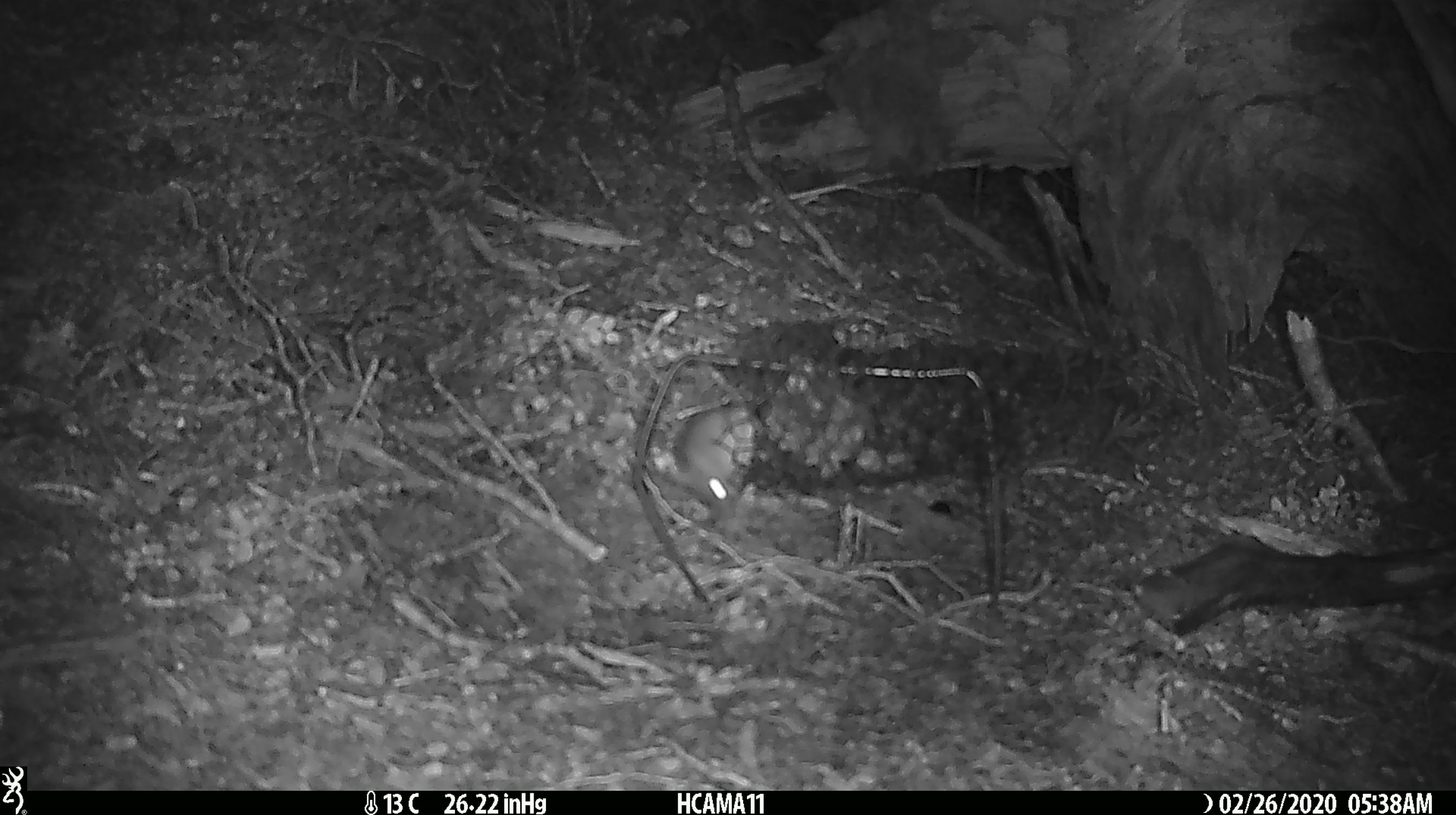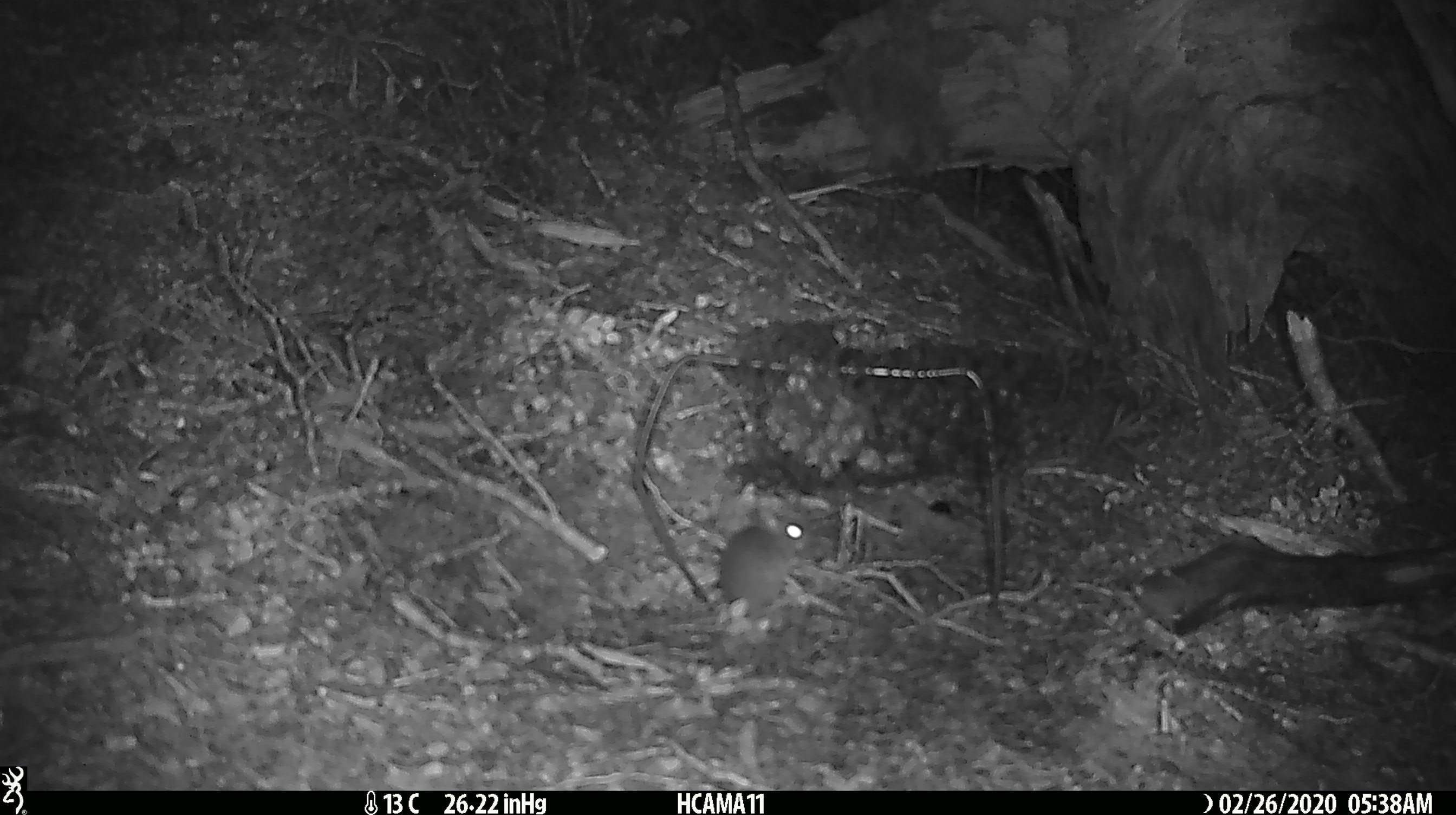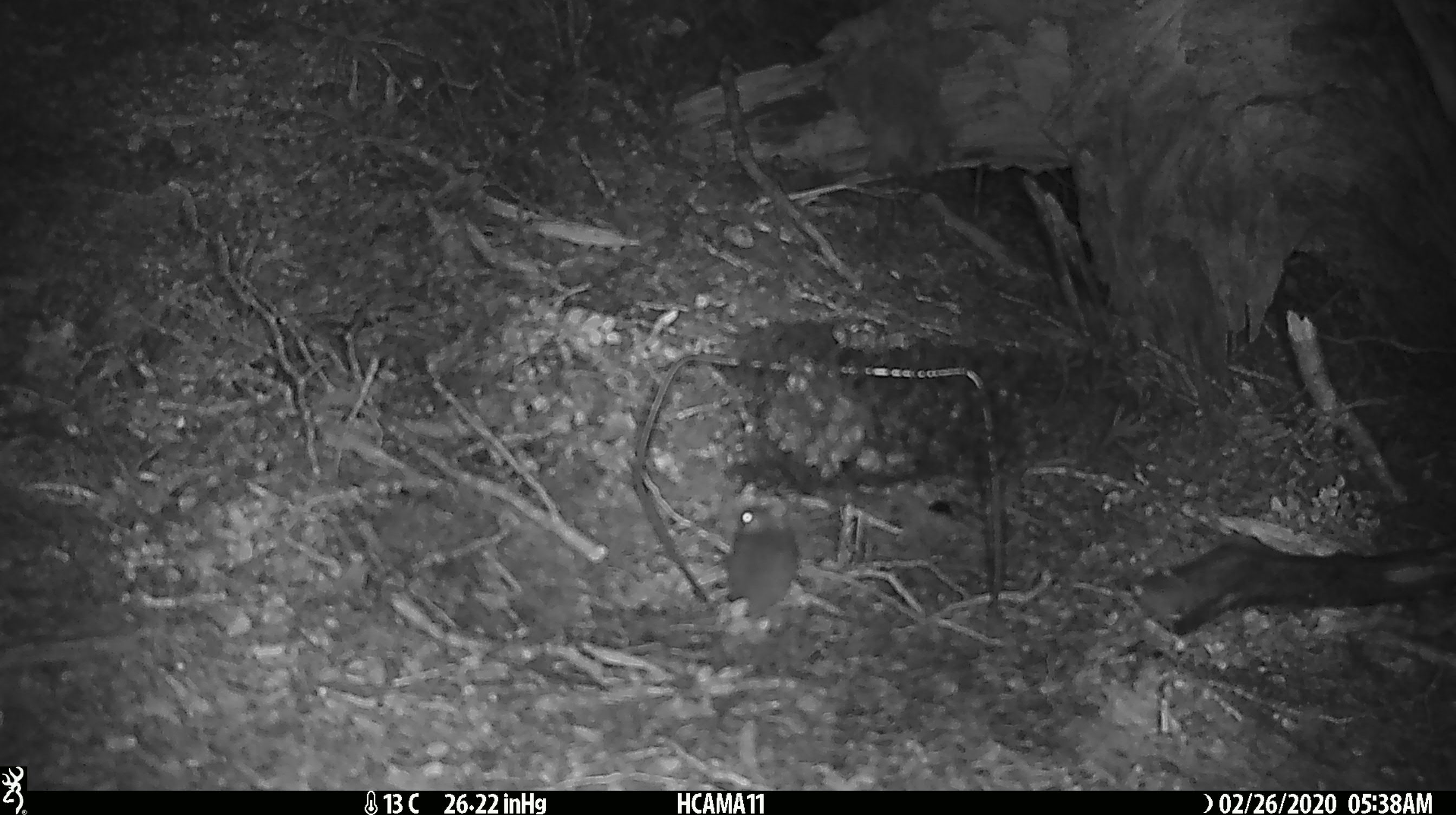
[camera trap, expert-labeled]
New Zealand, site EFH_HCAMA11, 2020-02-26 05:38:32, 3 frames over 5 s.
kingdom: Animalia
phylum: Chordata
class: Mammalia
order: Rodentia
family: Muridae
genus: Mus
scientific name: Mus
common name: mouse